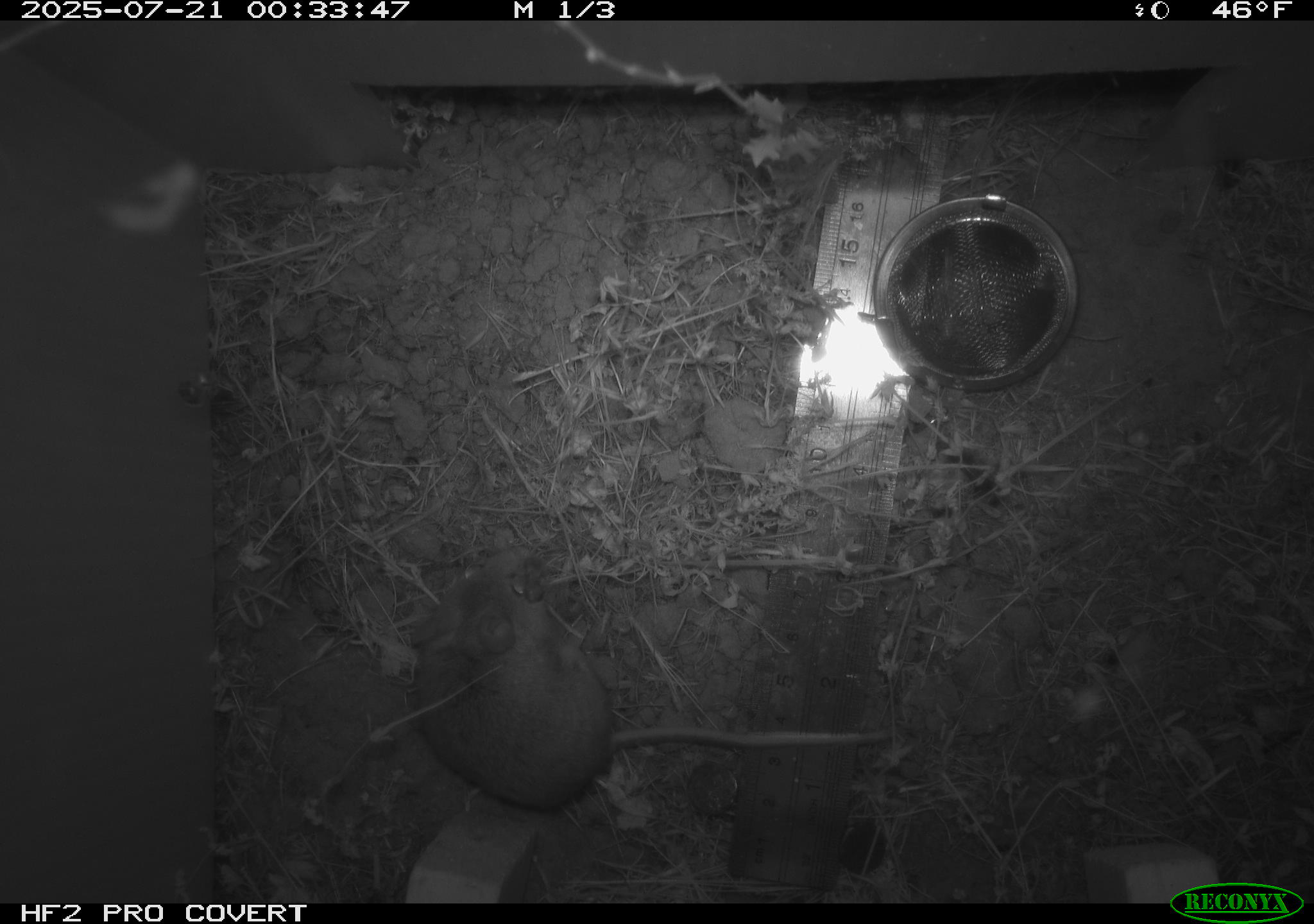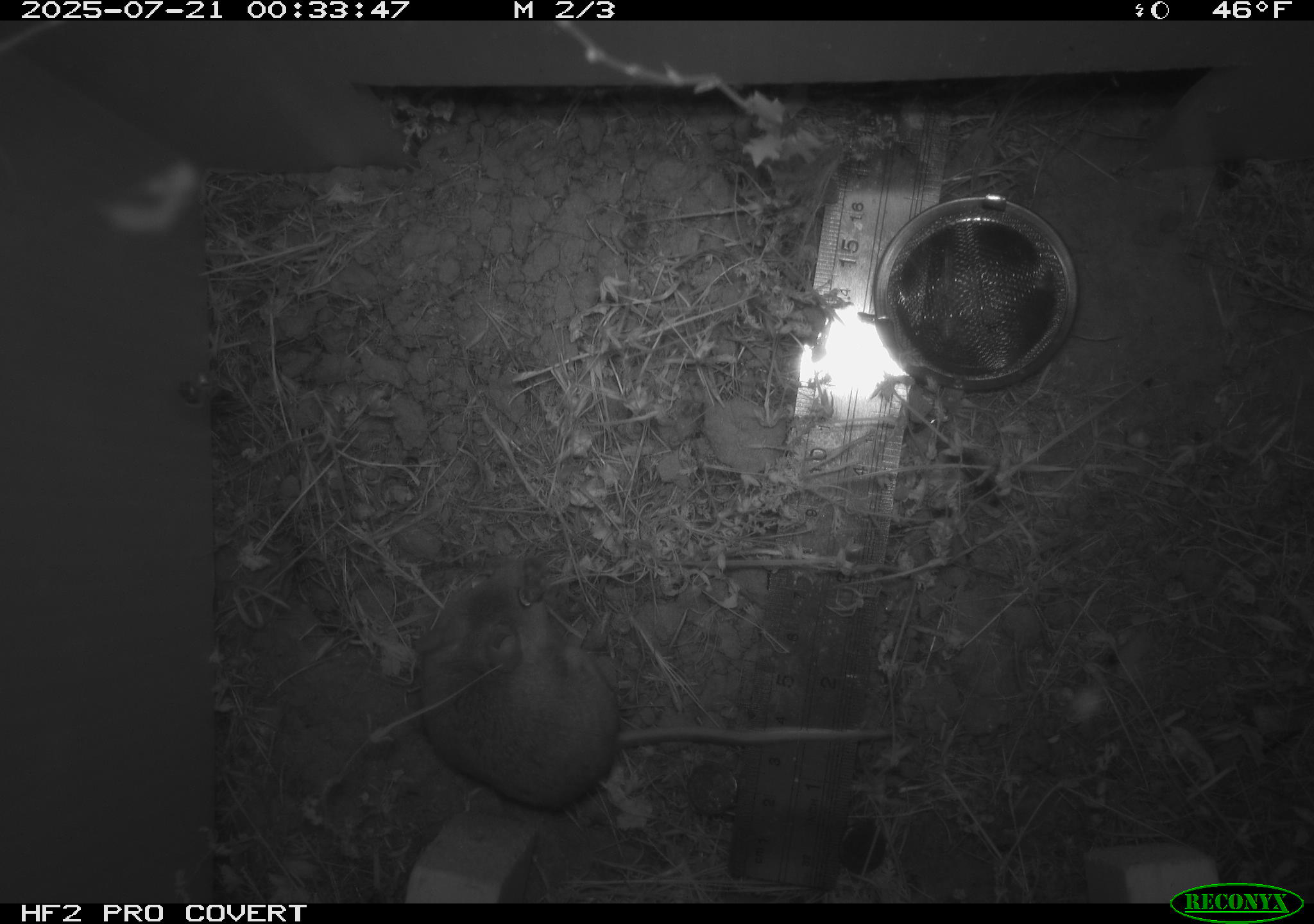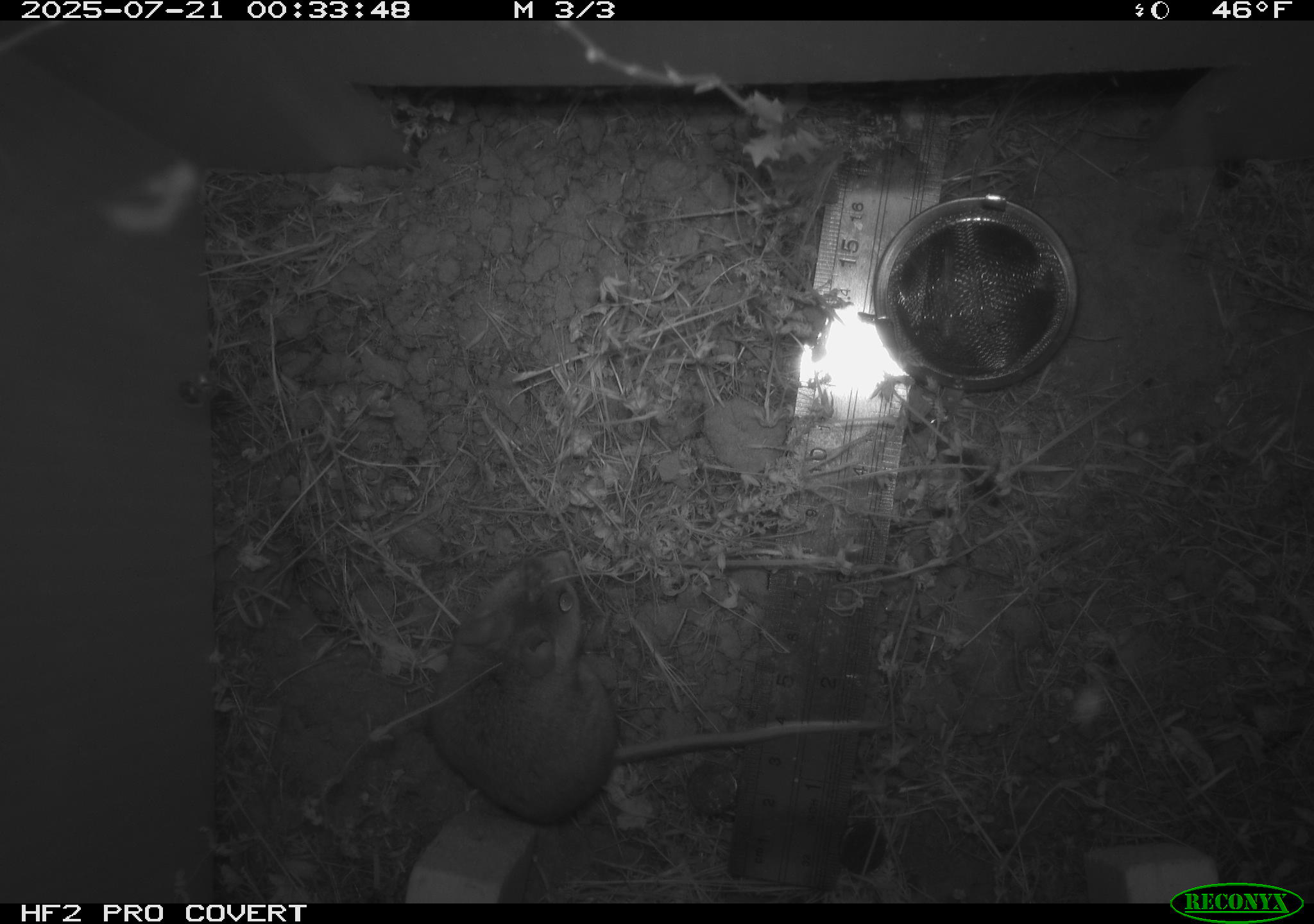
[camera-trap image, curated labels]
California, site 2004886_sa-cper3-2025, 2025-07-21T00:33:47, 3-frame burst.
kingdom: Animalia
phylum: Chordata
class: Mammalia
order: Rodentia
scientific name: Rodentia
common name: rodent